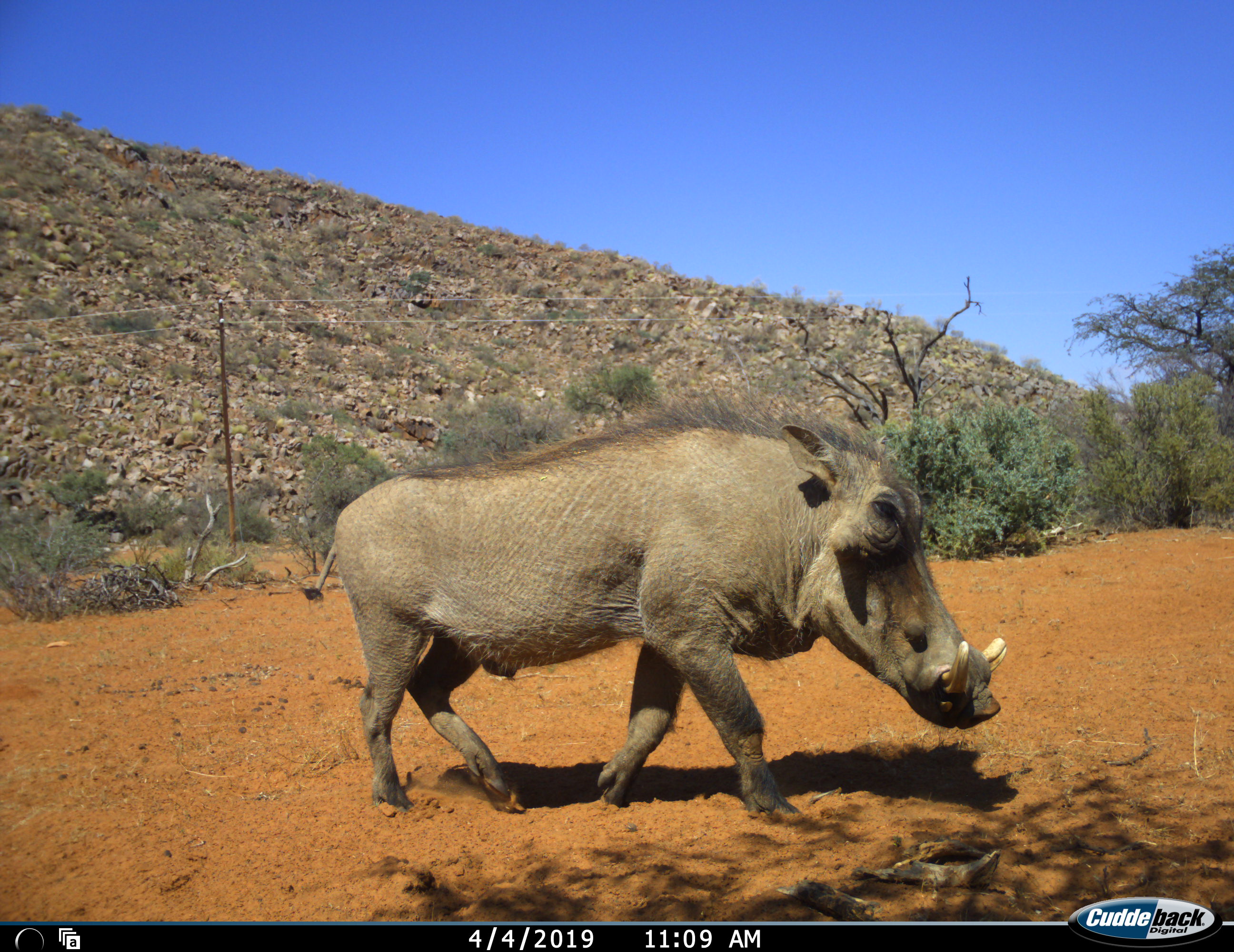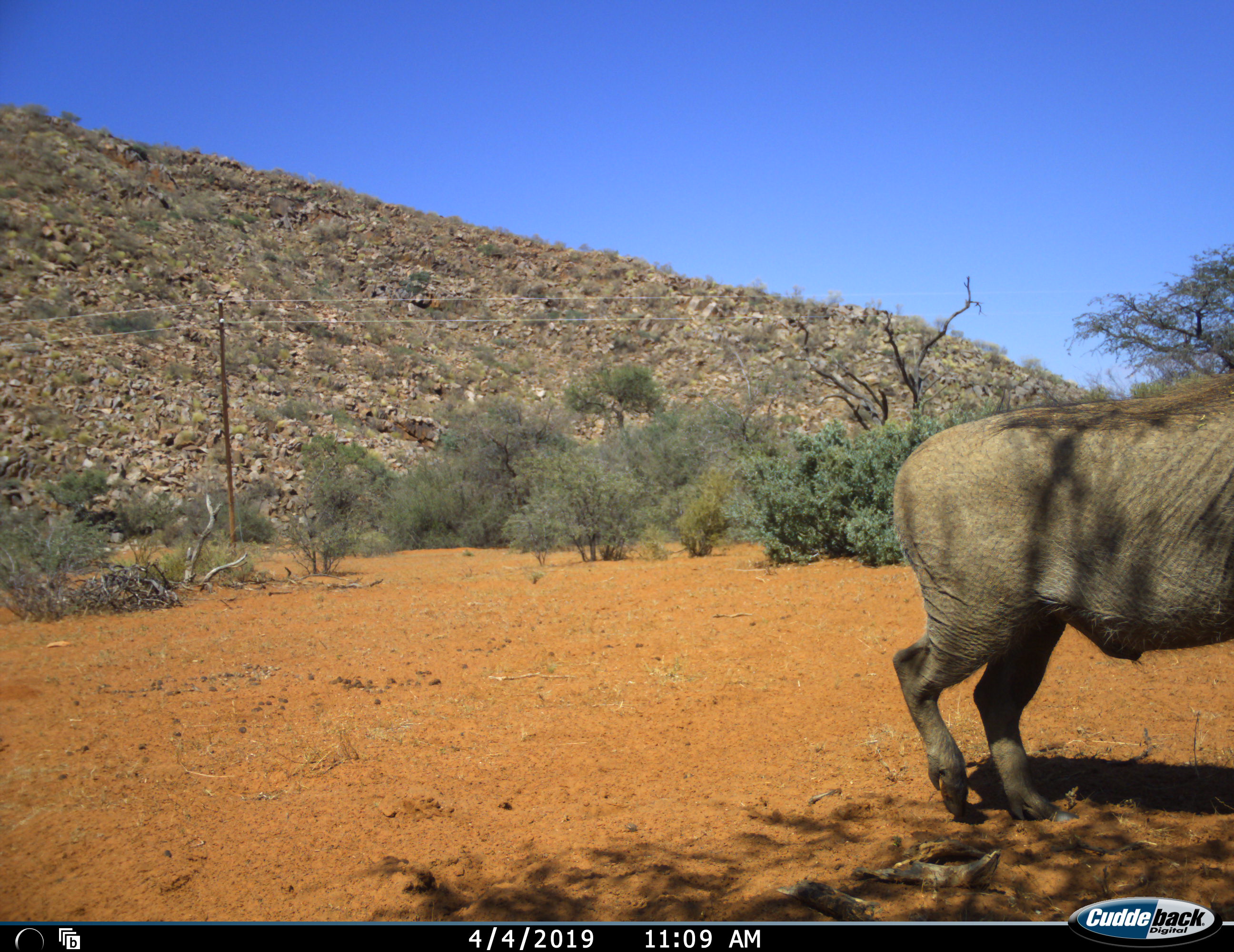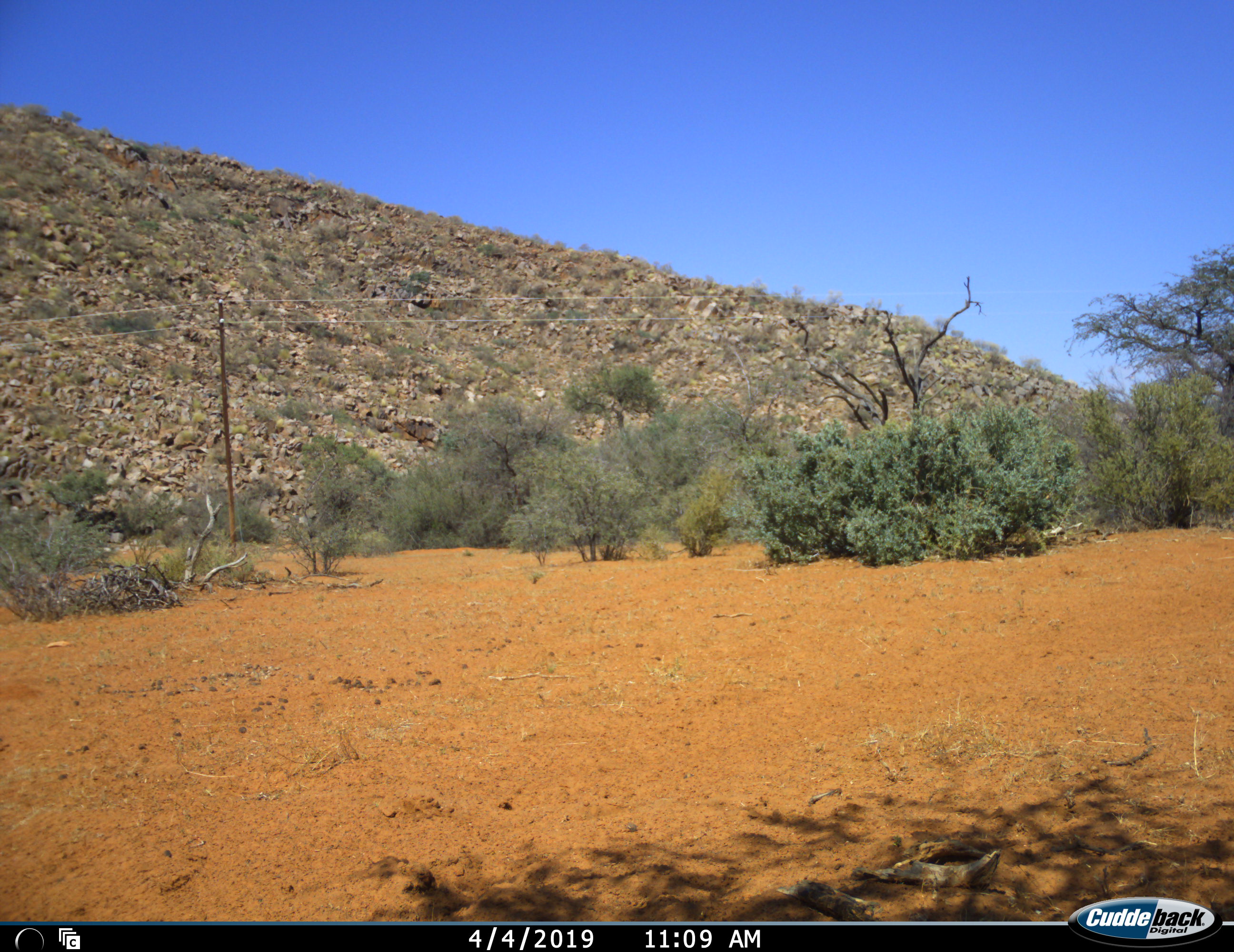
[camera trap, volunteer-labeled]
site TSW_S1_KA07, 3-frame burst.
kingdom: Animalia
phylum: Chordata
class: Mammalia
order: Artiodactyla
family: Suidae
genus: Phacochoerus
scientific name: Phacochoerus africanus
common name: warthog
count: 1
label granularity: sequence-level